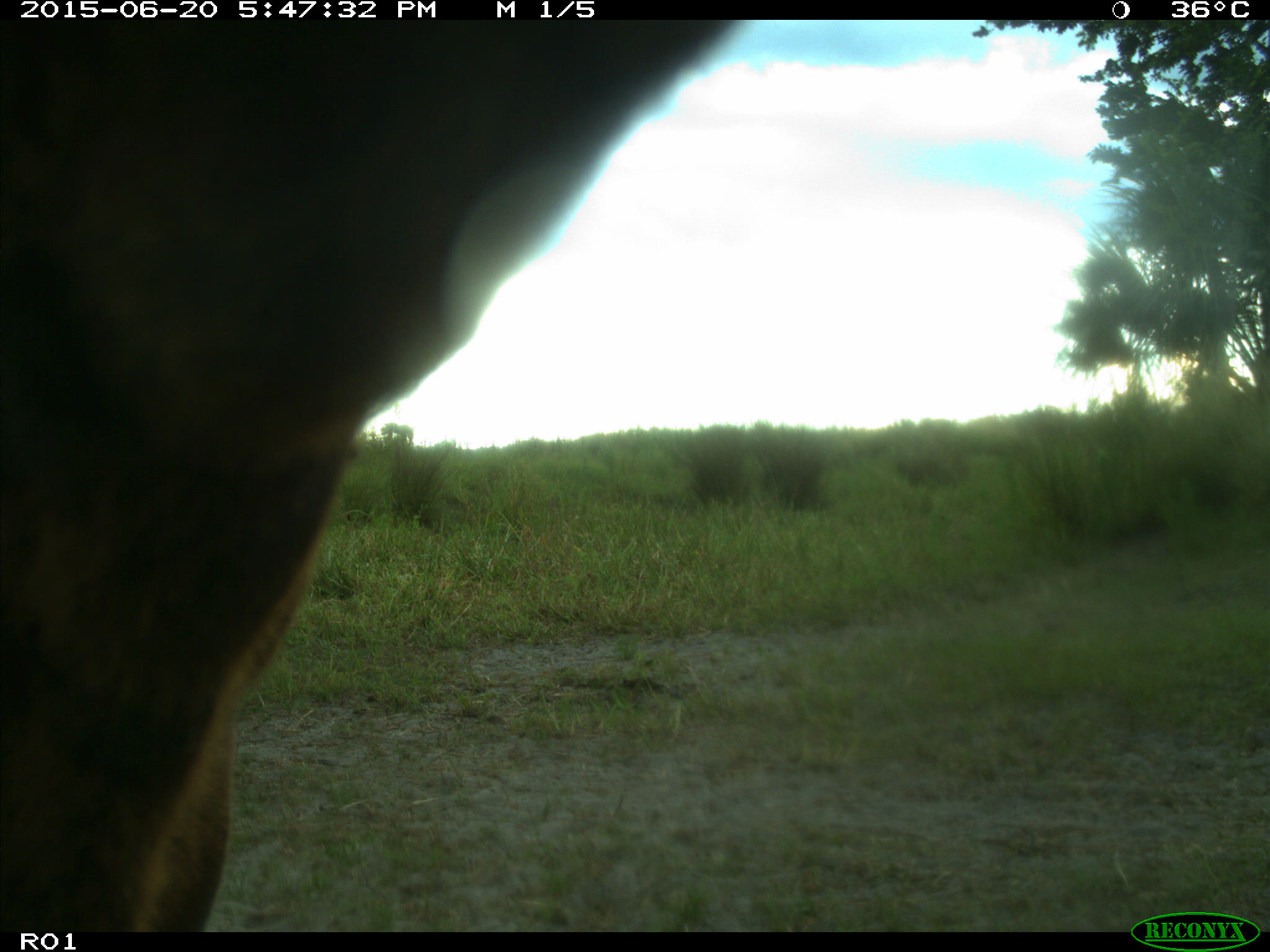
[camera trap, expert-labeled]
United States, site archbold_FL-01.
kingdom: Animalia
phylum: Chordata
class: Mammalia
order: Artiodactyla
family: Bovidae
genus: Bos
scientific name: Bos taurus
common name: domestic cow